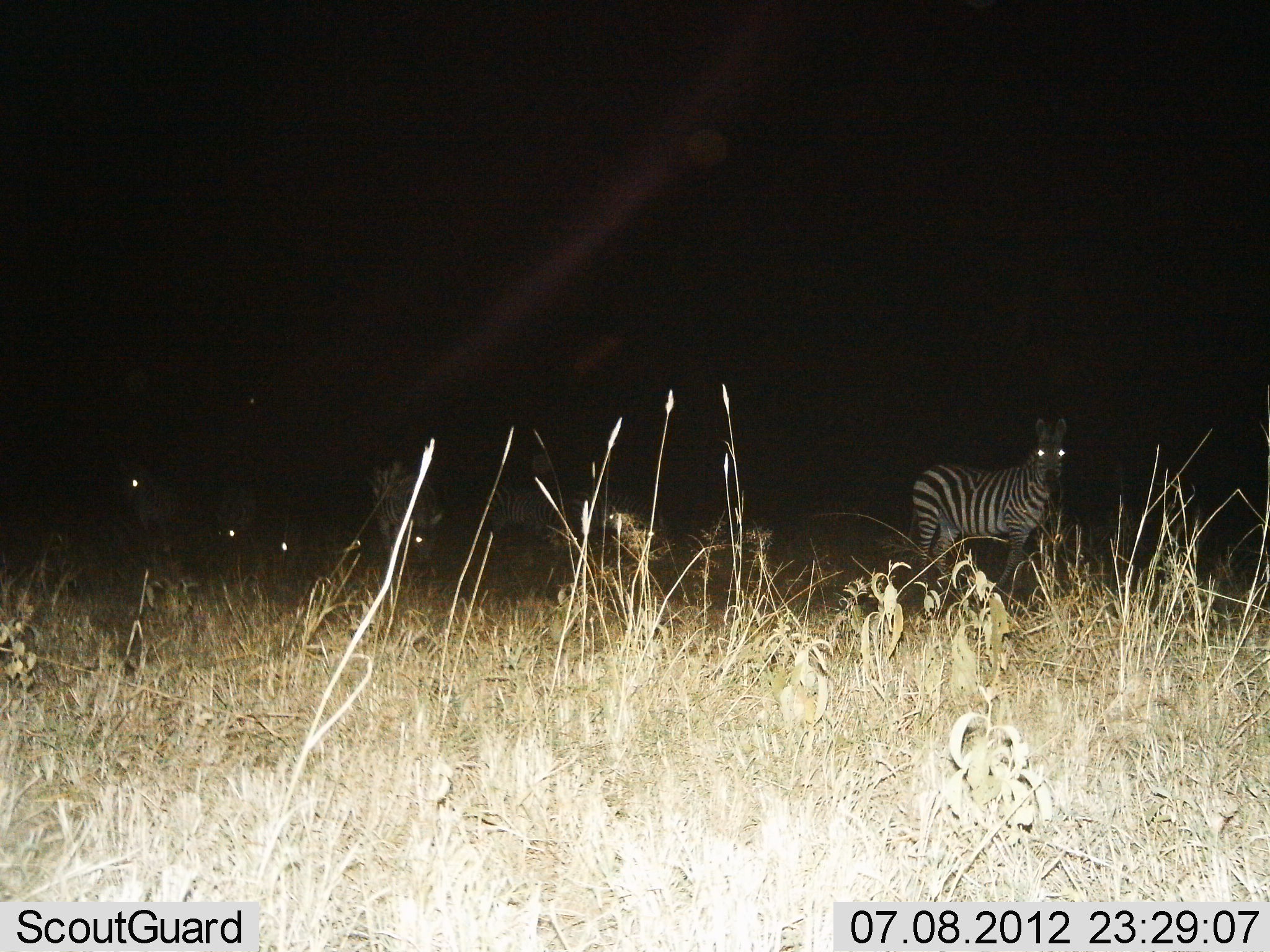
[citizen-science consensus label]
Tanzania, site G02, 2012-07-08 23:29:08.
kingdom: Animalia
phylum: Chordata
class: Mammalia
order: Perissodactyla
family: Equidae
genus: Equus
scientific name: Equus quagga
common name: plains zebra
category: zebra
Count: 6.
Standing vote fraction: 100%.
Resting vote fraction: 0%.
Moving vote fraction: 10%.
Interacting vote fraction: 0%.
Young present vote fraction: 0%.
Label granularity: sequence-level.